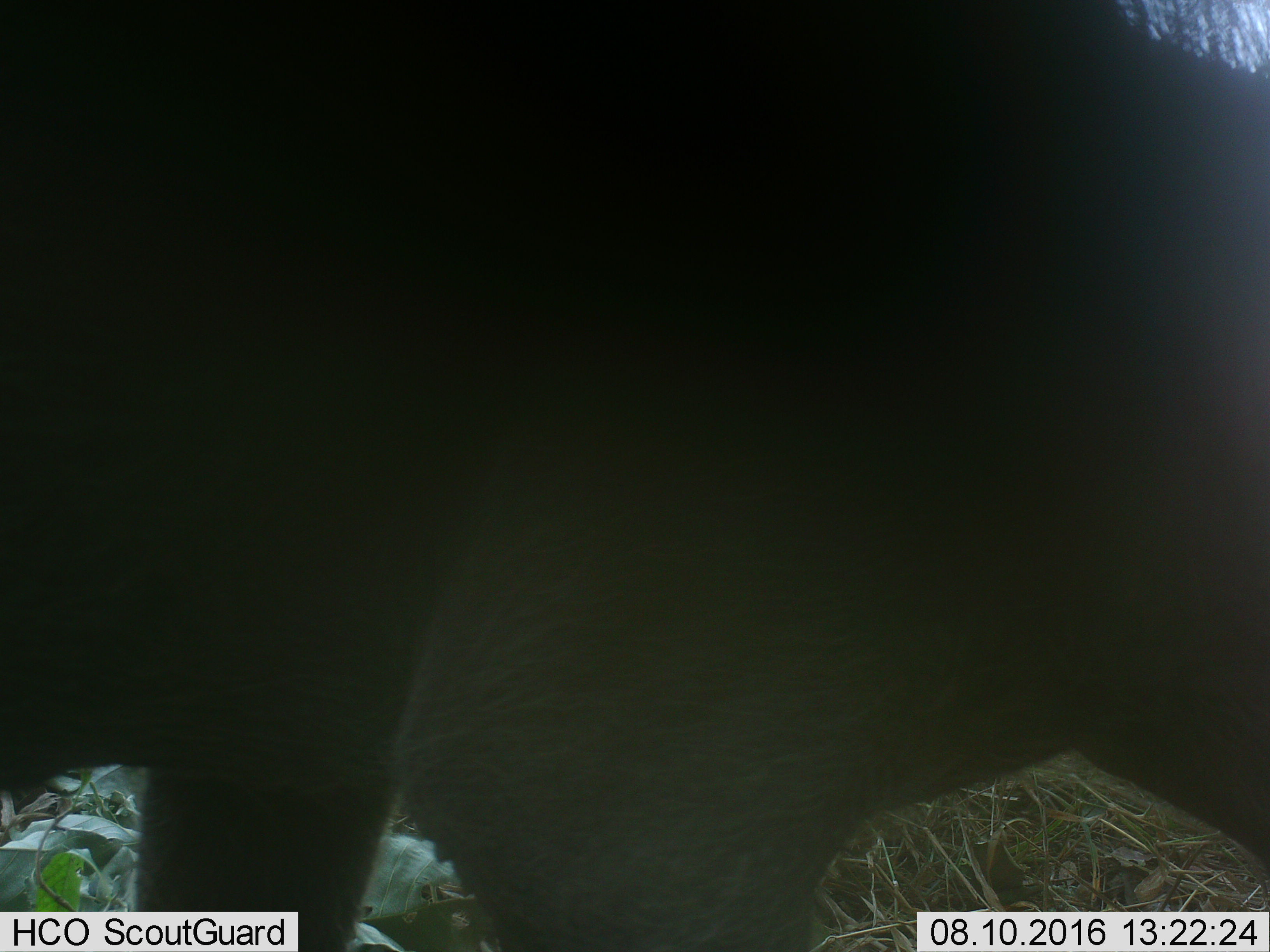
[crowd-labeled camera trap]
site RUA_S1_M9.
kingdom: Animalia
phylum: Chordata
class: Mammalia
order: Artiodactyla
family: Bovidae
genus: Aepyceros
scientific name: Aepyceros melampus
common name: impala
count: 1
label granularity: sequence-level